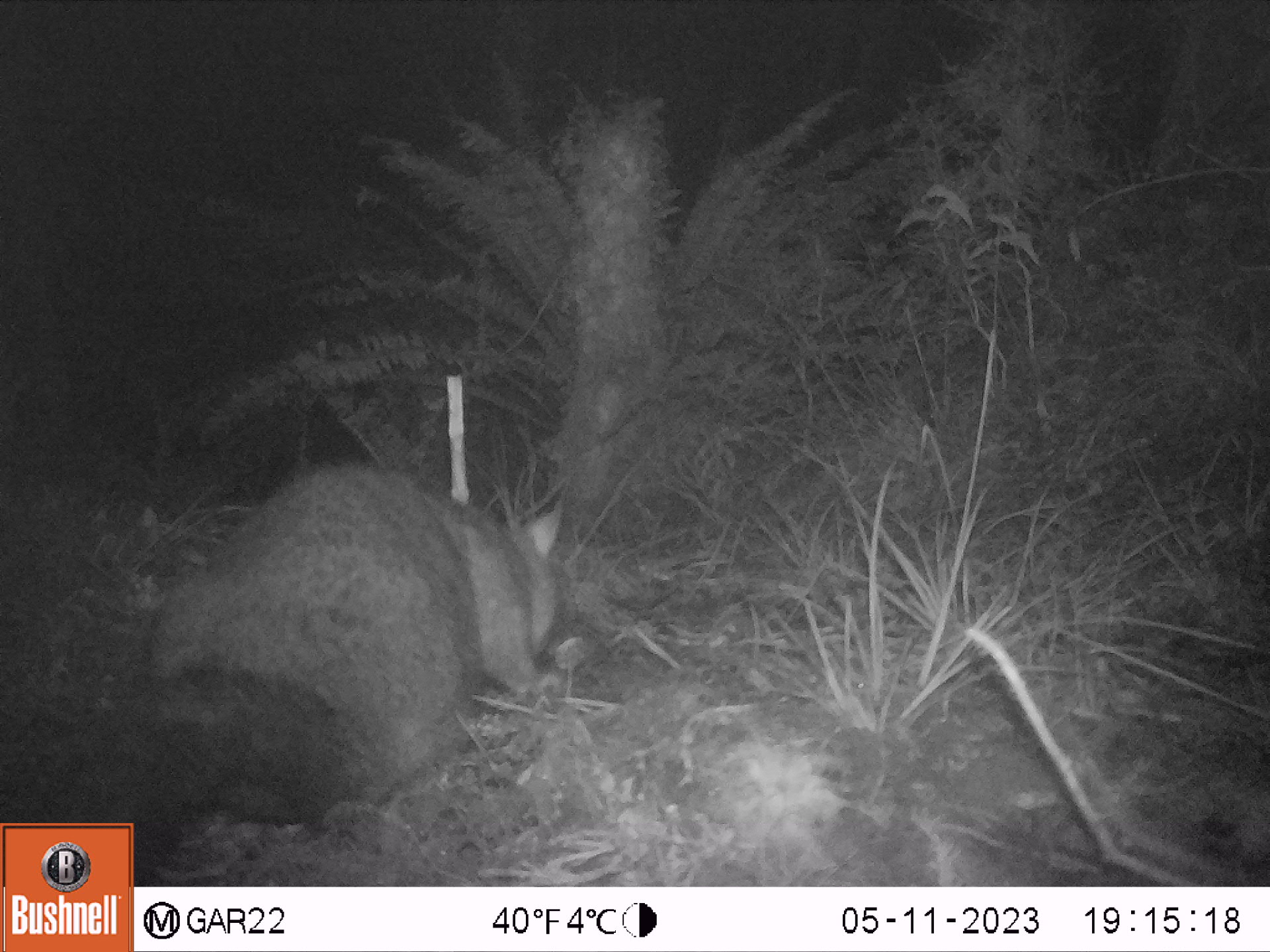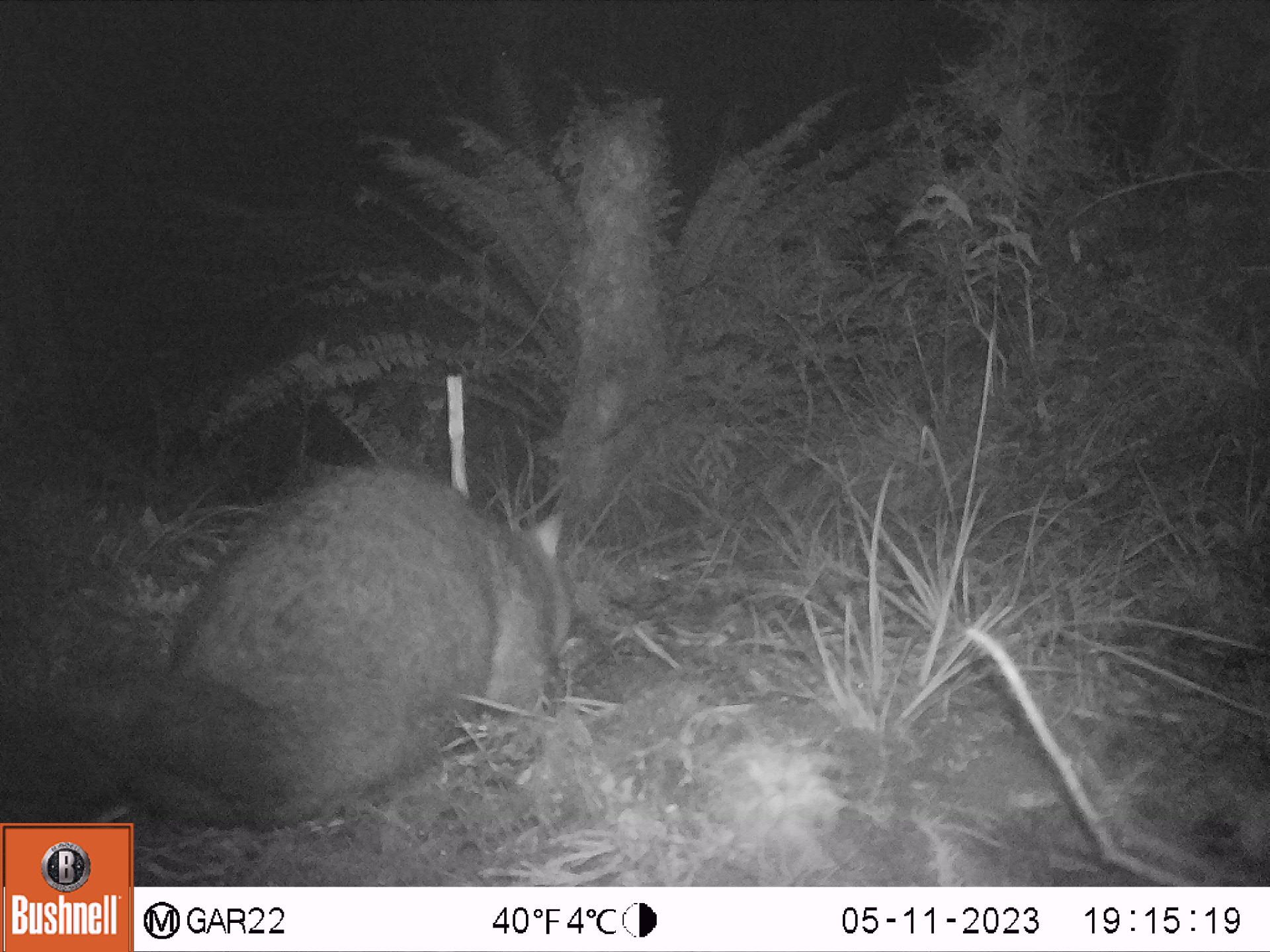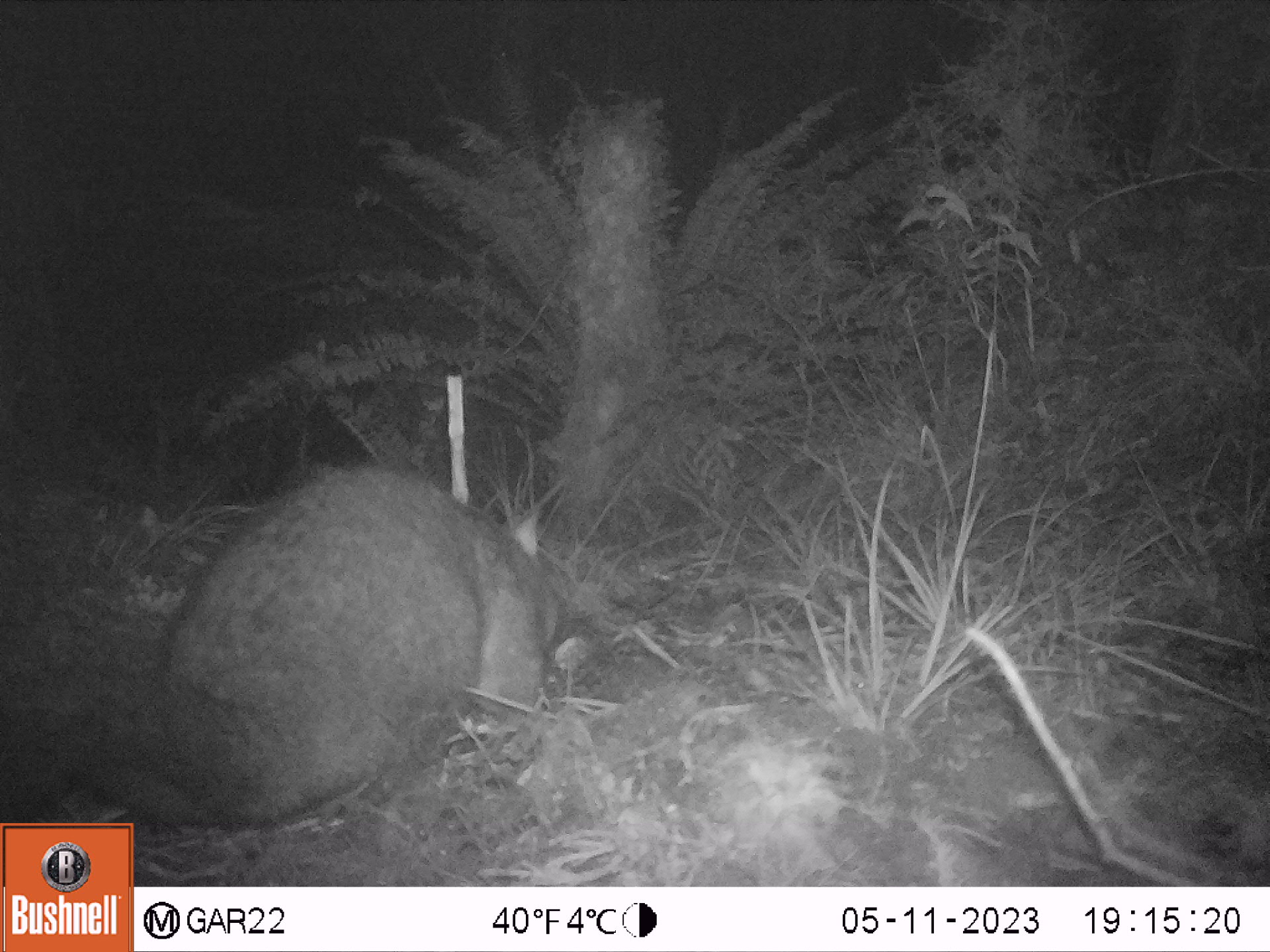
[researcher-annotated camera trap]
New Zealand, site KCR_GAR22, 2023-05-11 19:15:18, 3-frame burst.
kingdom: Animalia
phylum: Chordata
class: Mammalia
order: Diprotodontia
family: Phalangeridae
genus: Trichosurus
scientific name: Trichosurus vulpecula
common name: common brushtail possum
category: possum